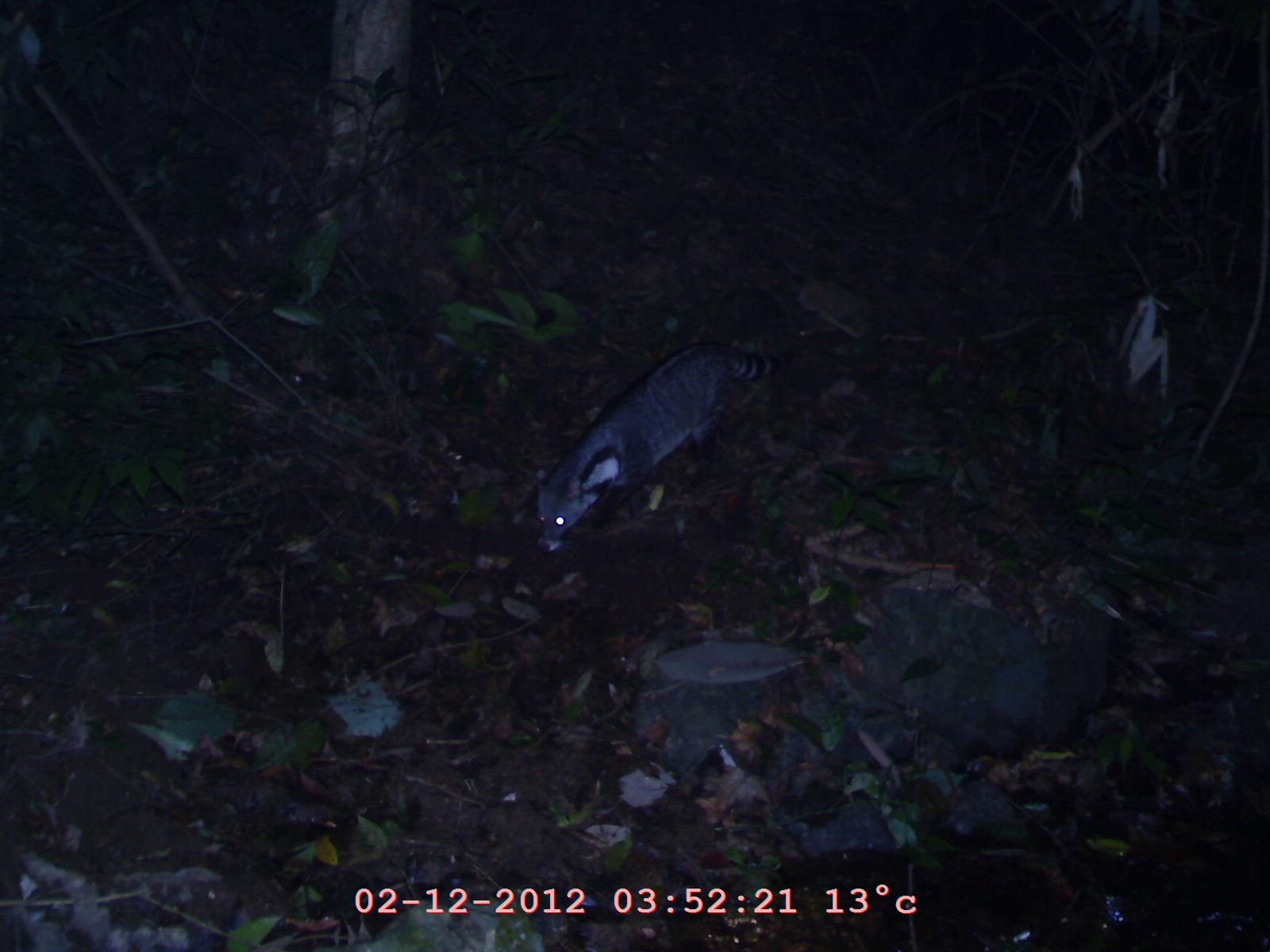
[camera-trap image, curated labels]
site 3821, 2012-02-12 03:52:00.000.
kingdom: Animalia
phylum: Chordata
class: Mammalia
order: Carnivora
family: Viverridae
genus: Viverra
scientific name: Viverra zibetha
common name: large indian civet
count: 1